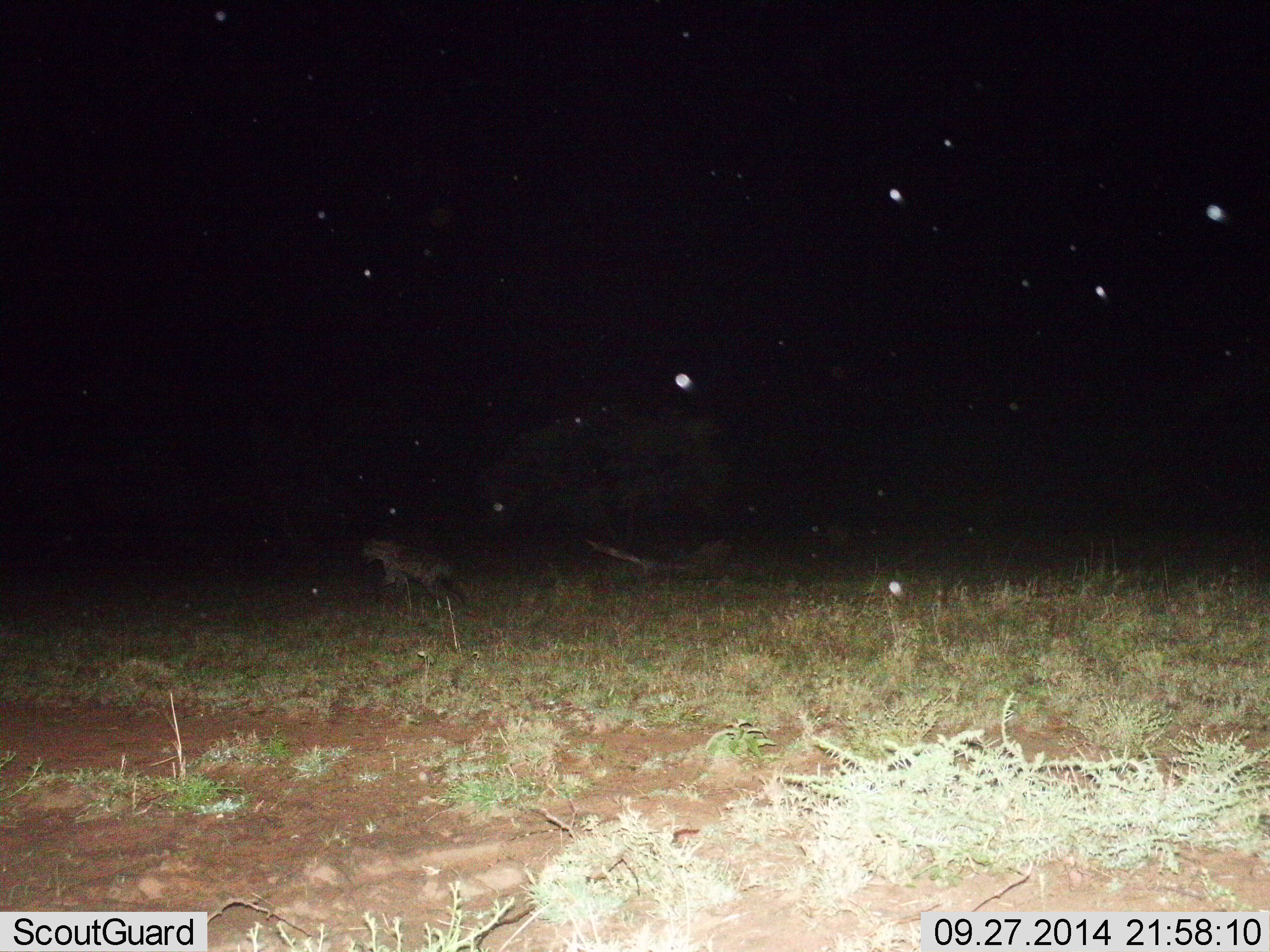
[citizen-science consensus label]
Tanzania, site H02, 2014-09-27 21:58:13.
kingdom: Animalia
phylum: Chordata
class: Mammalia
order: Carnivora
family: Hyaenidae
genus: Crocuta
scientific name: Crocuta crocuta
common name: spotted hyena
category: hyenaspotted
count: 1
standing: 20%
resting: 0%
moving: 80%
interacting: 0%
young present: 0%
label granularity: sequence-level